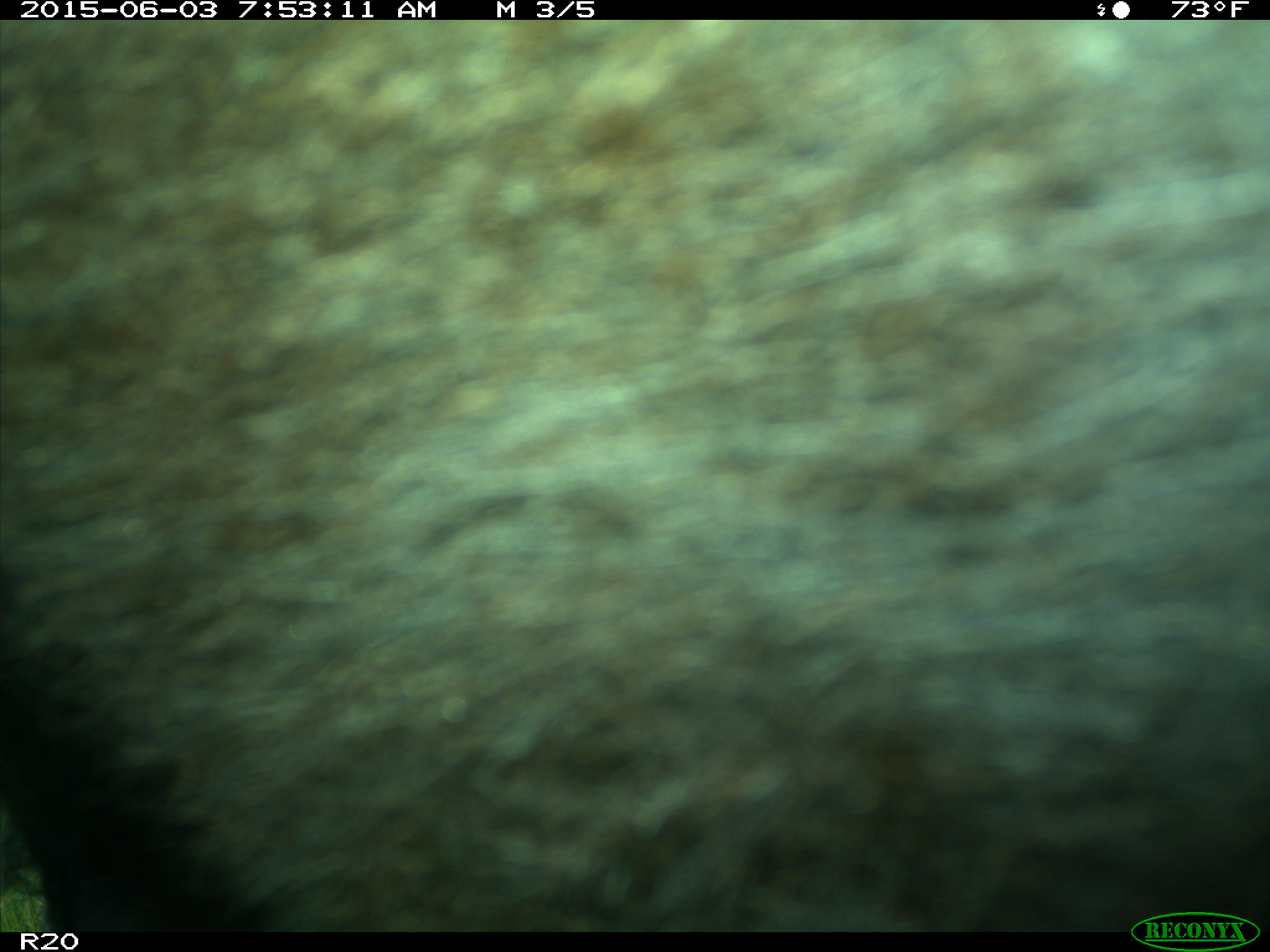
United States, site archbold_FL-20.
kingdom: Animalia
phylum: Chordata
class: Mammalia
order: Artiodactyla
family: Bovidae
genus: Bos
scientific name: Bos taurus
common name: domestic cow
Bos taurus (domestic cow).